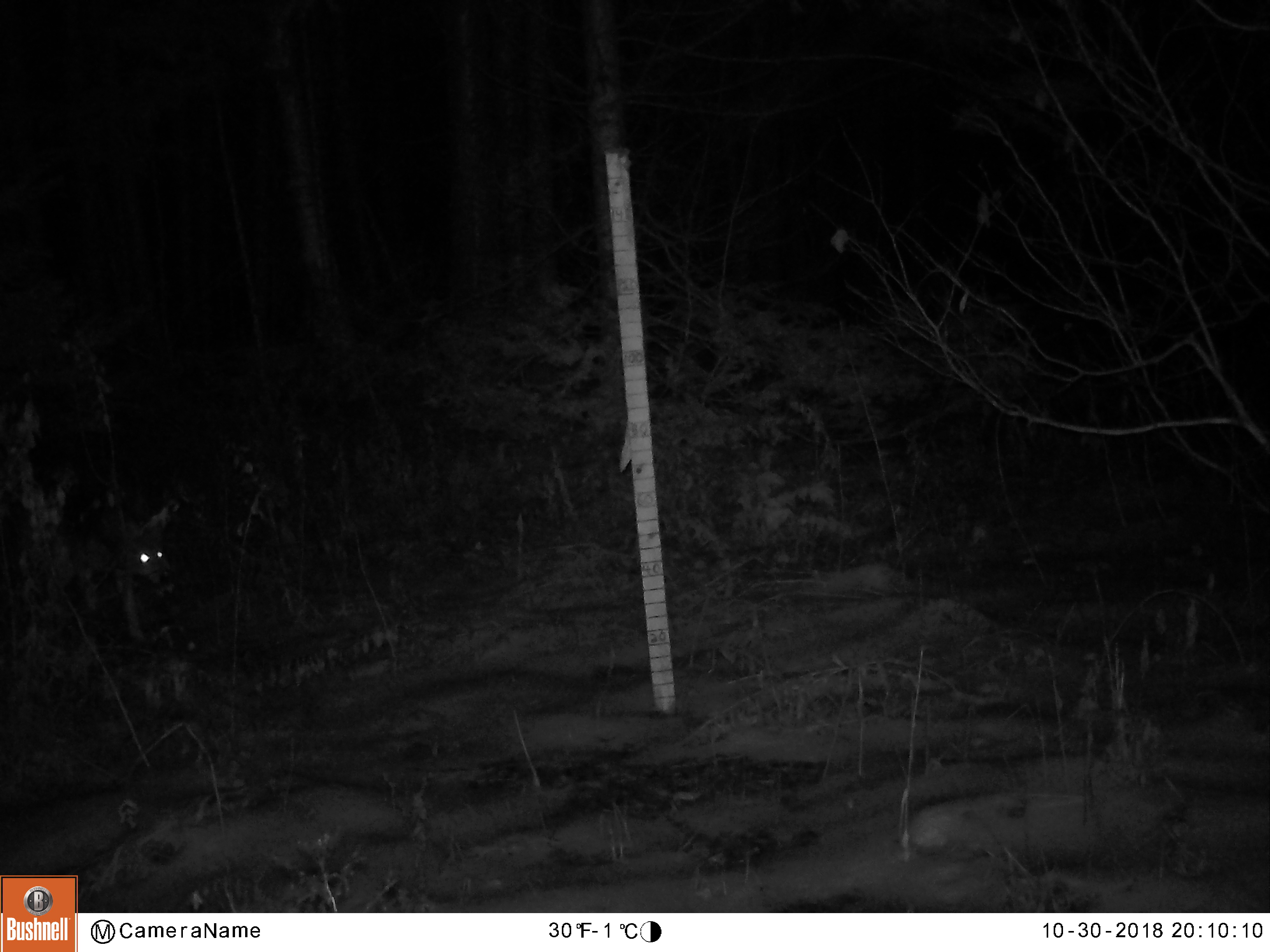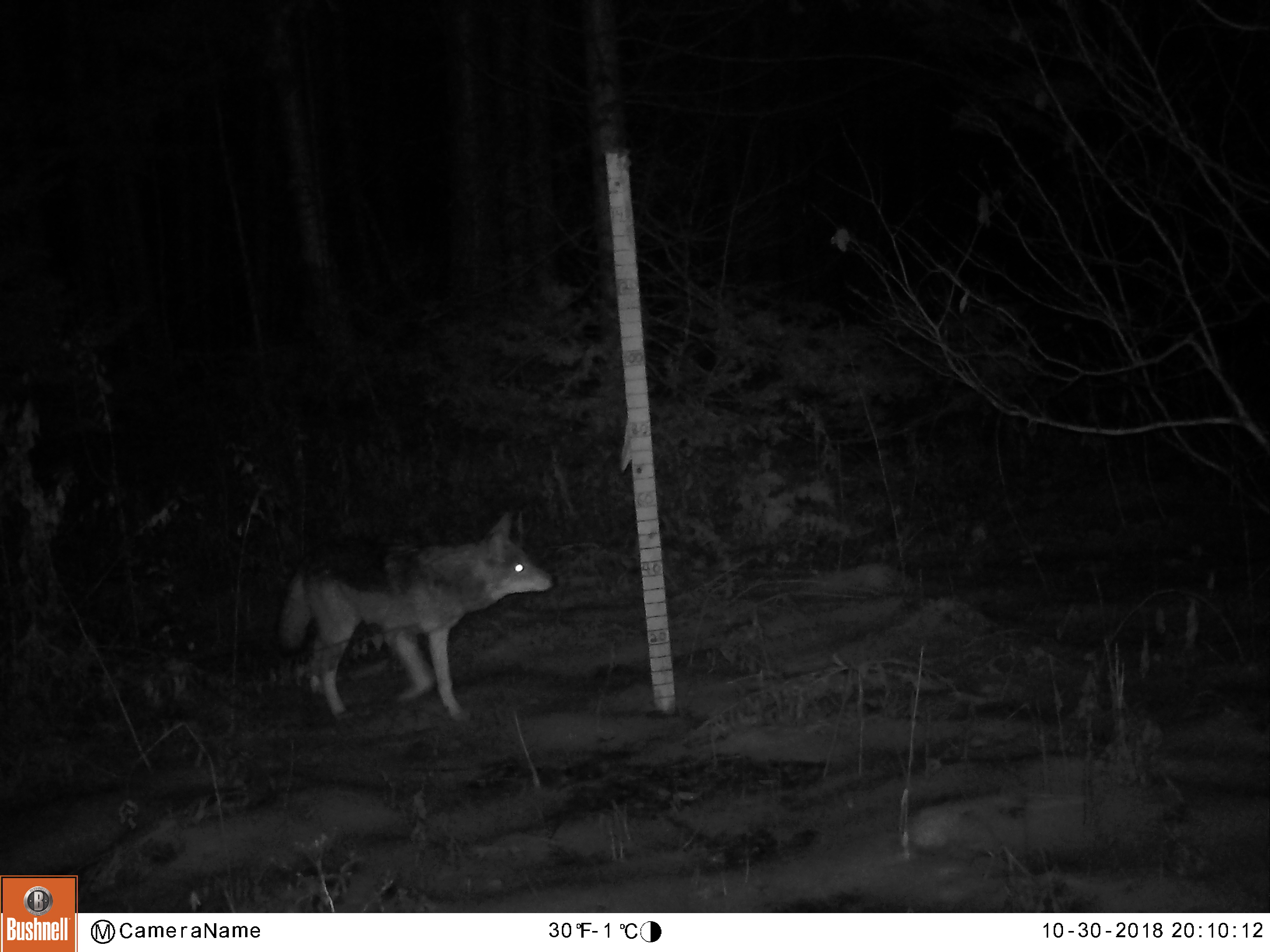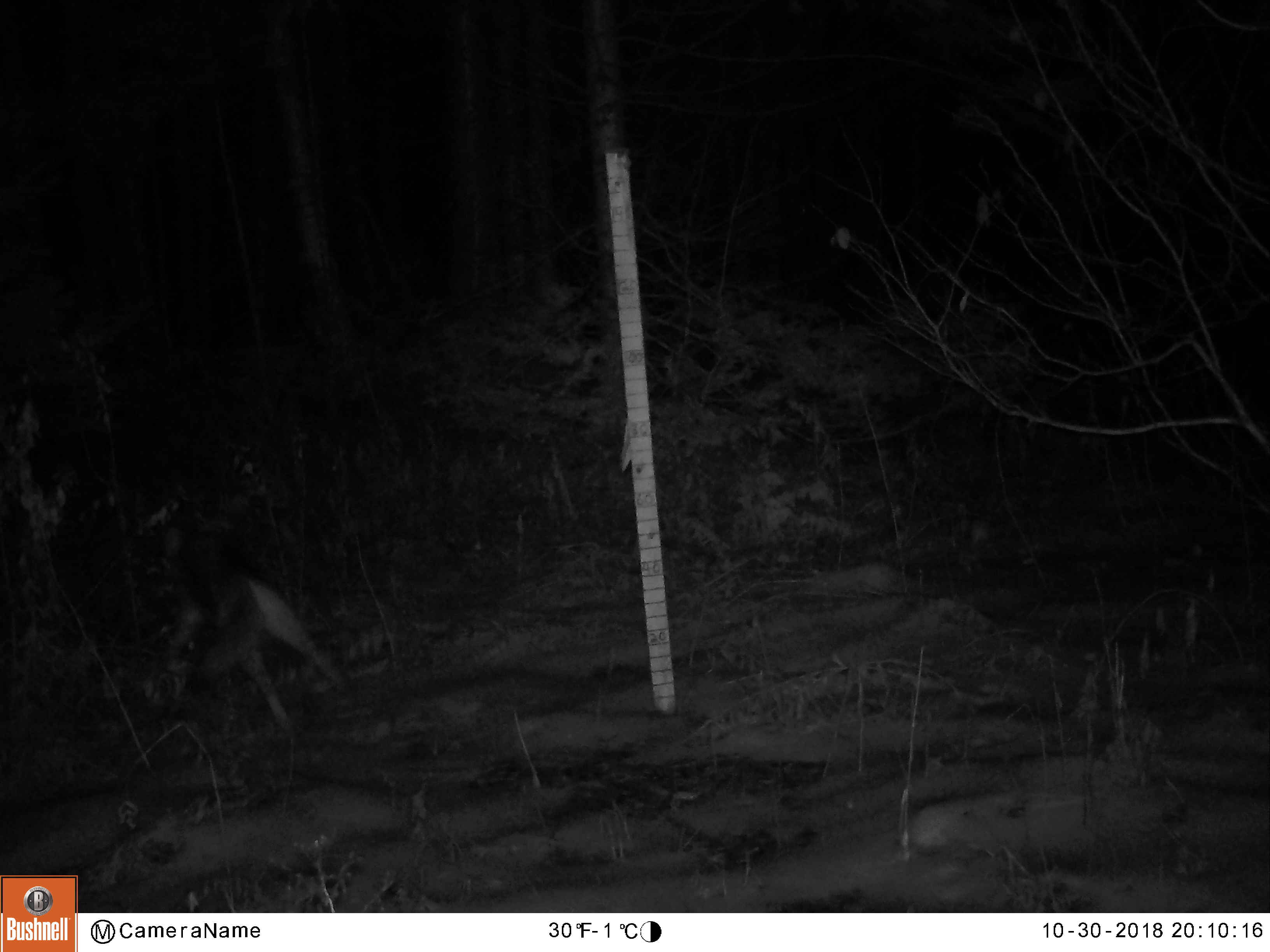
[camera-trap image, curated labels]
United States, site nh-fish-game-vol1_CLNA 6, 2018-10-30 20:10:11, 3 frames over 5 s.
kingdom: Animalia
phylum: Chordata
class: Mammalia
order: Carnivora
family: Canidae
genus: Canis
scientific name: Canis latrans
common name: coyote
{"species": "coyote (Canis latrans)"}